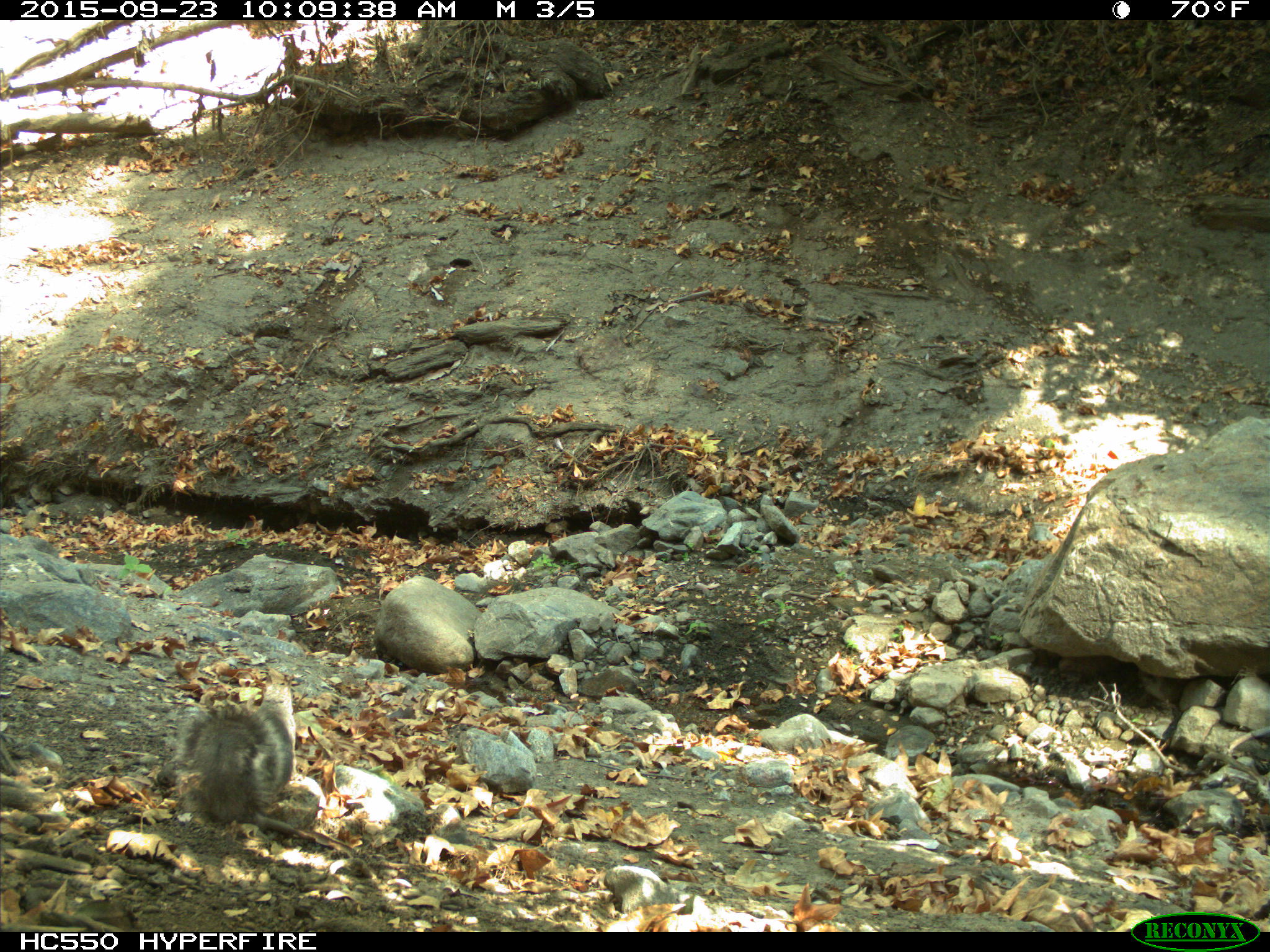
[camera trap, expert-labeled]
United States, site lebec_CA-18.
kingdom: Animalia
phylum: Chordata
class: Mammalia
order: Rodentia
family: Sciuridae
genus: Sciurus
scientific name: Sciurus carolinensis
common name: eastern gray squirrel